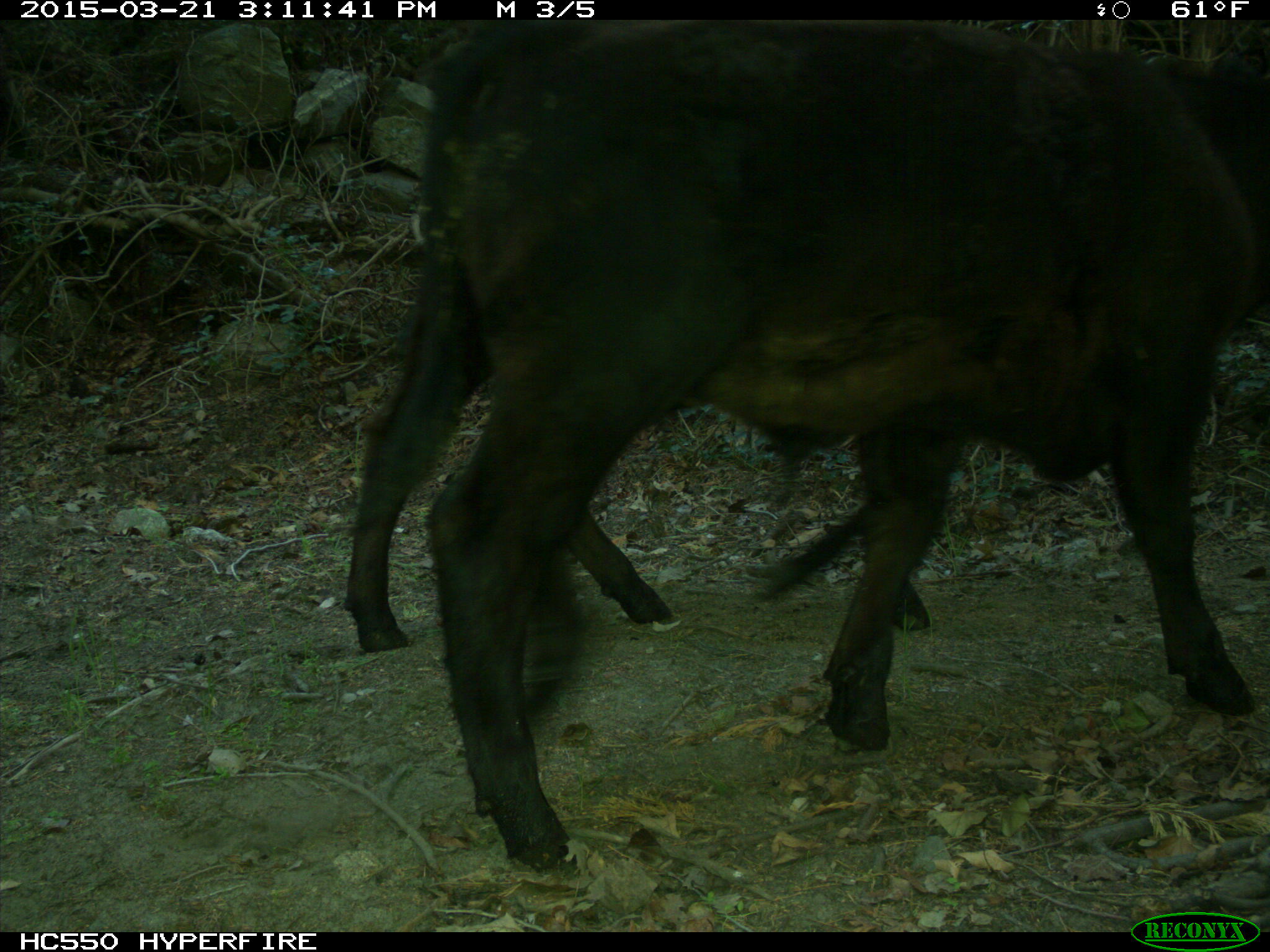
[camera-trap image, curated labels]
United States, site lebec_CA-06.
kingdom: Animalia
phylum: Chordata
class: Mammalia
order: Artiodactyla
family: Bovidae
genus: Bos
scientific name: Bos taurus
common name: domestic cow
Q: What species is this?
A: Bos taurus (domestic cow).